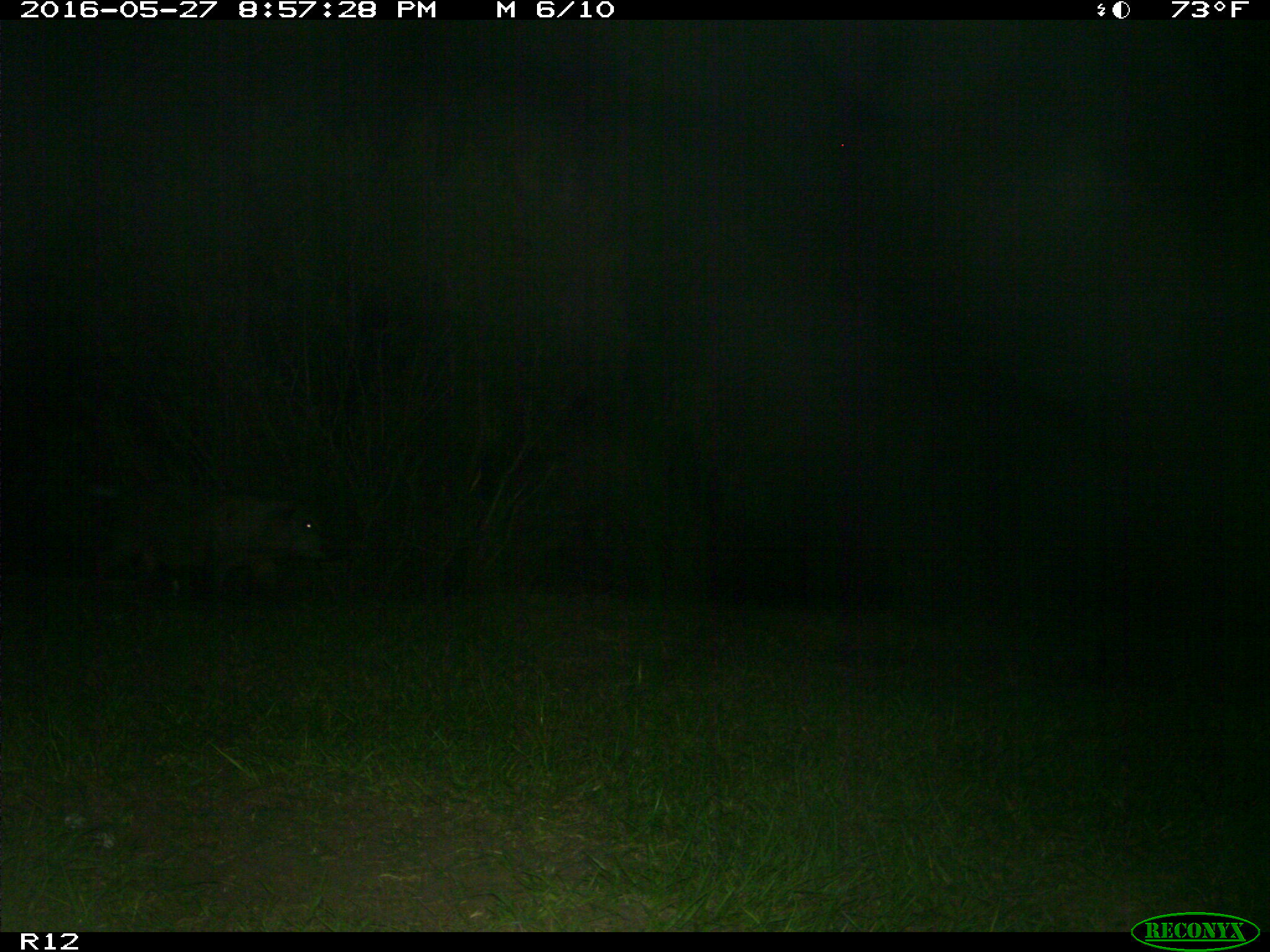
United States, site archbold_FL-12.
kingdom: Animalia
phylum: Chordata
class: Mammalia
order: Artiodactyla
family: Suidae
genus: Sus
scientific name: Sus scrofa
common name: wild boar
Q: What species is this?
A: Sus scrofa (wild boar).